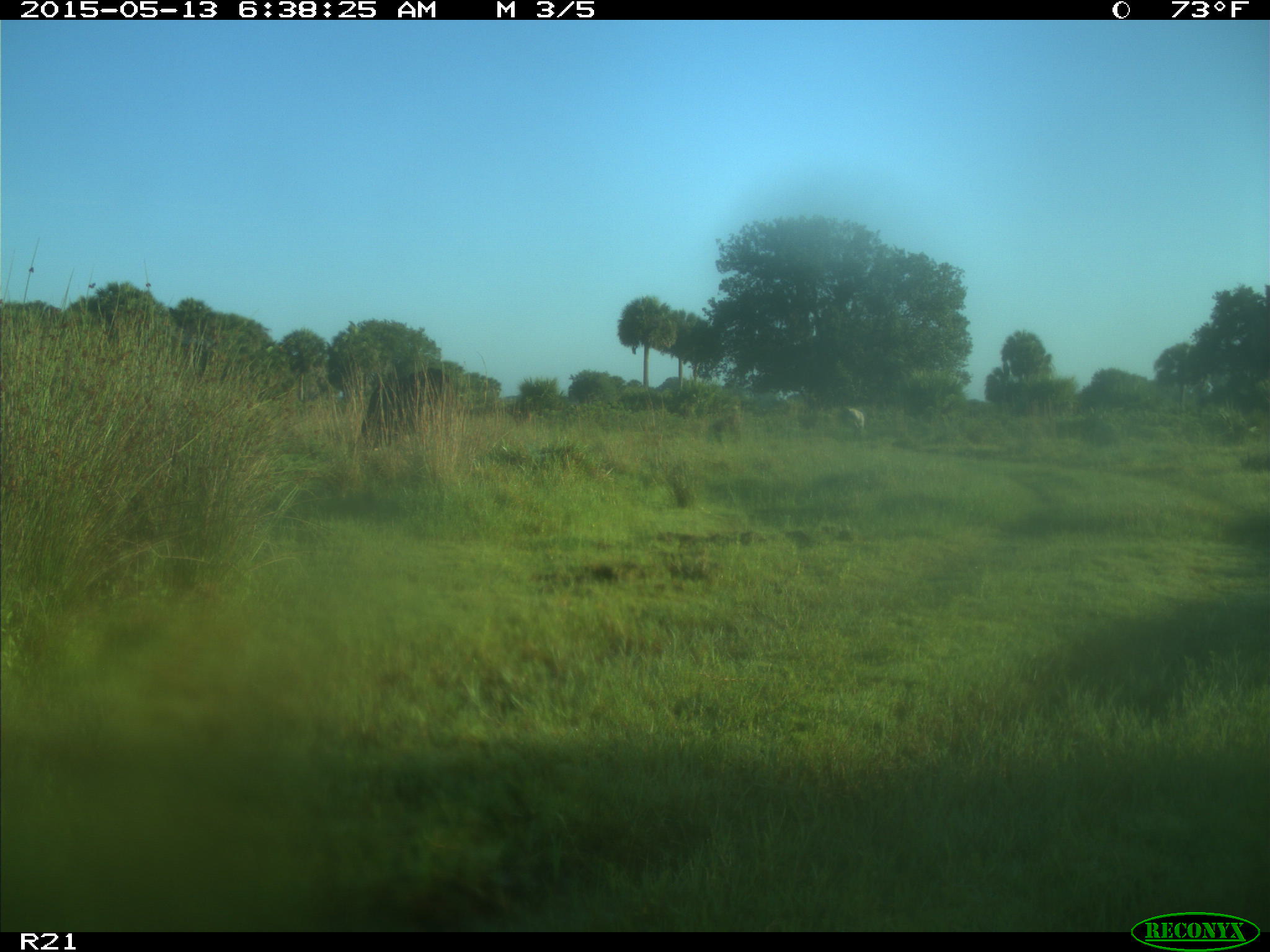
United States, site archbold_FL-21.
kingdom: Animalia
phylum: Chordata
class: Mammalia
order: Artiodactyla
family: Bovidae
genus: Bos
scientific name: Bos taurus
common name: domestic cow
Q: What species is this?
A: Bos taurus (domestic cow).